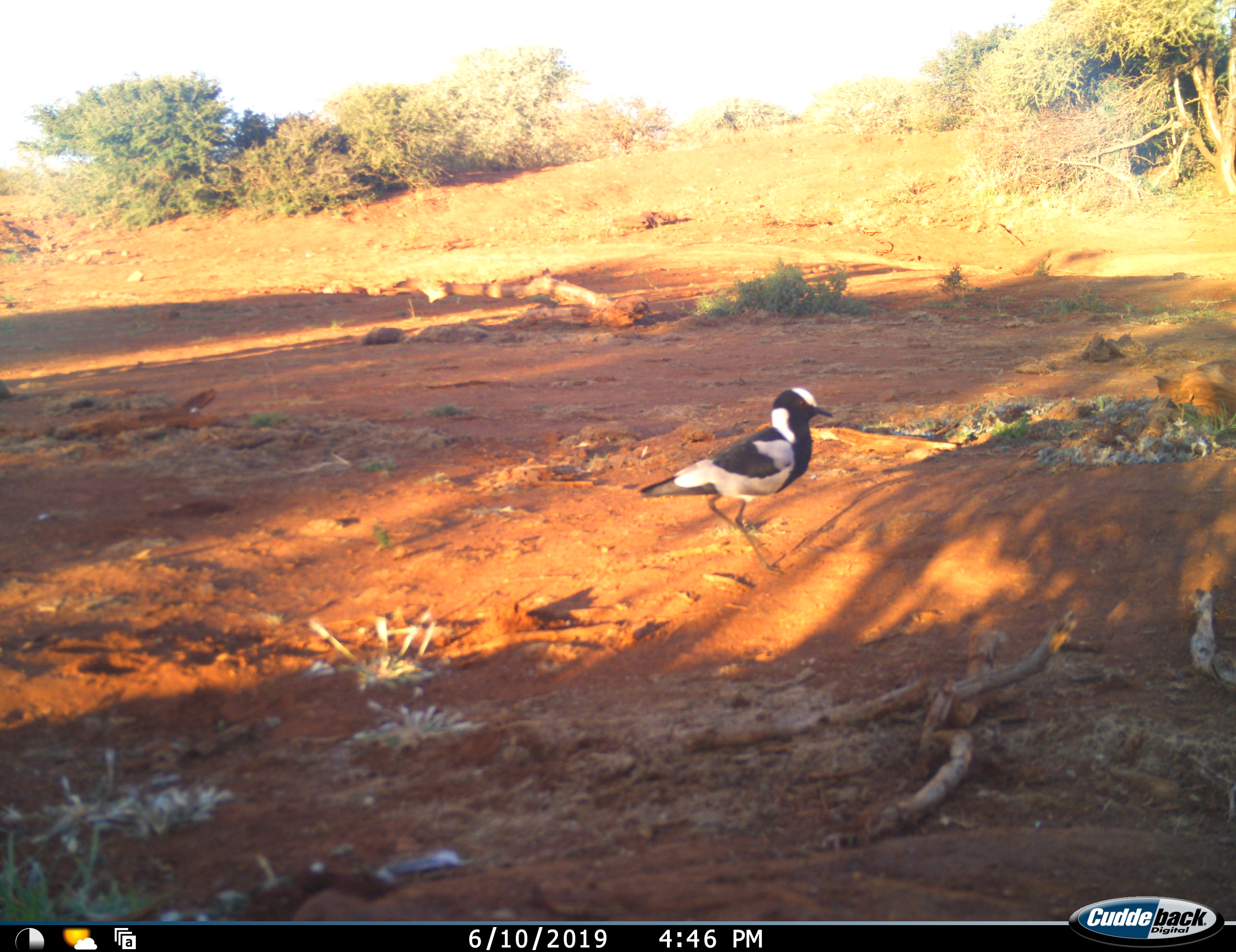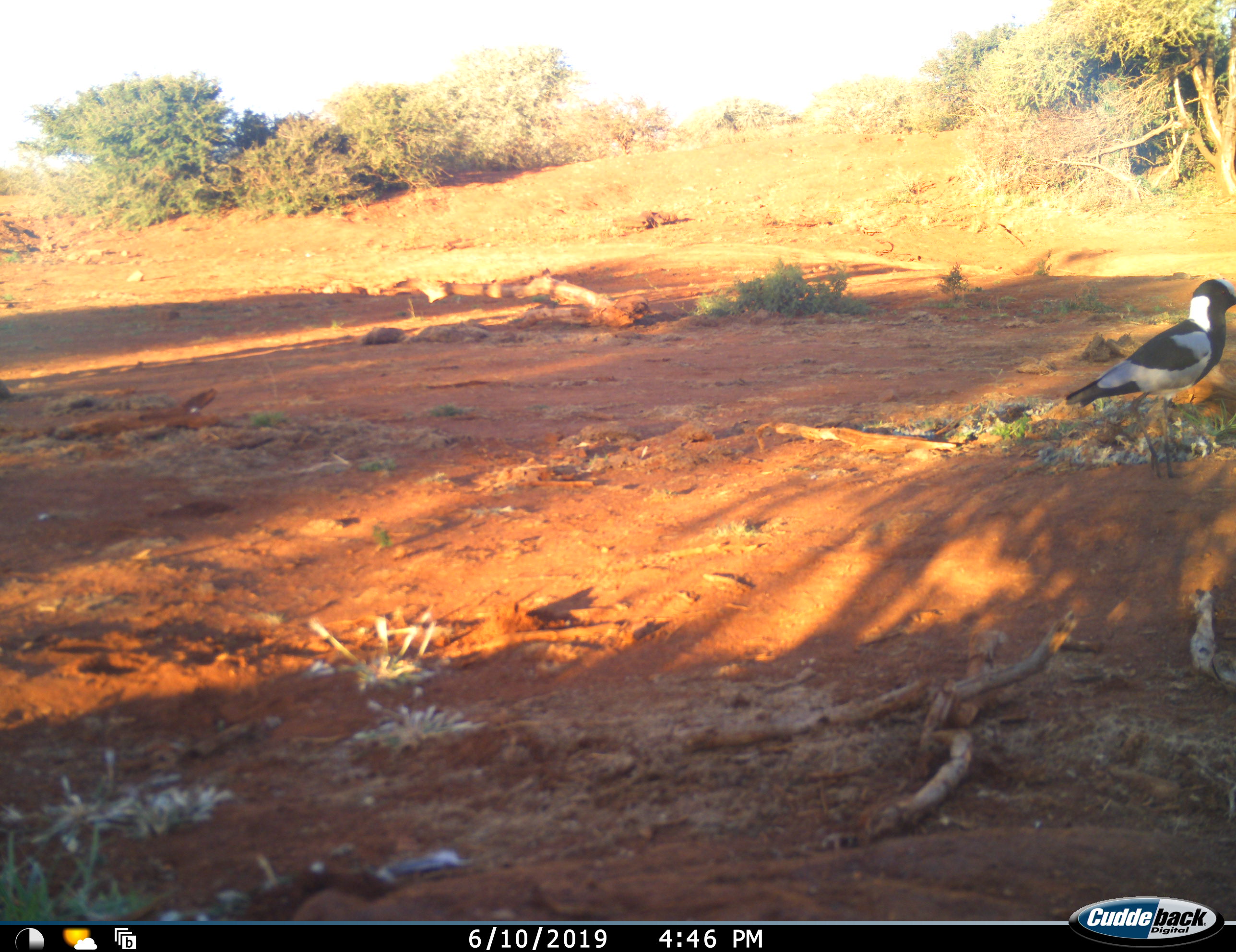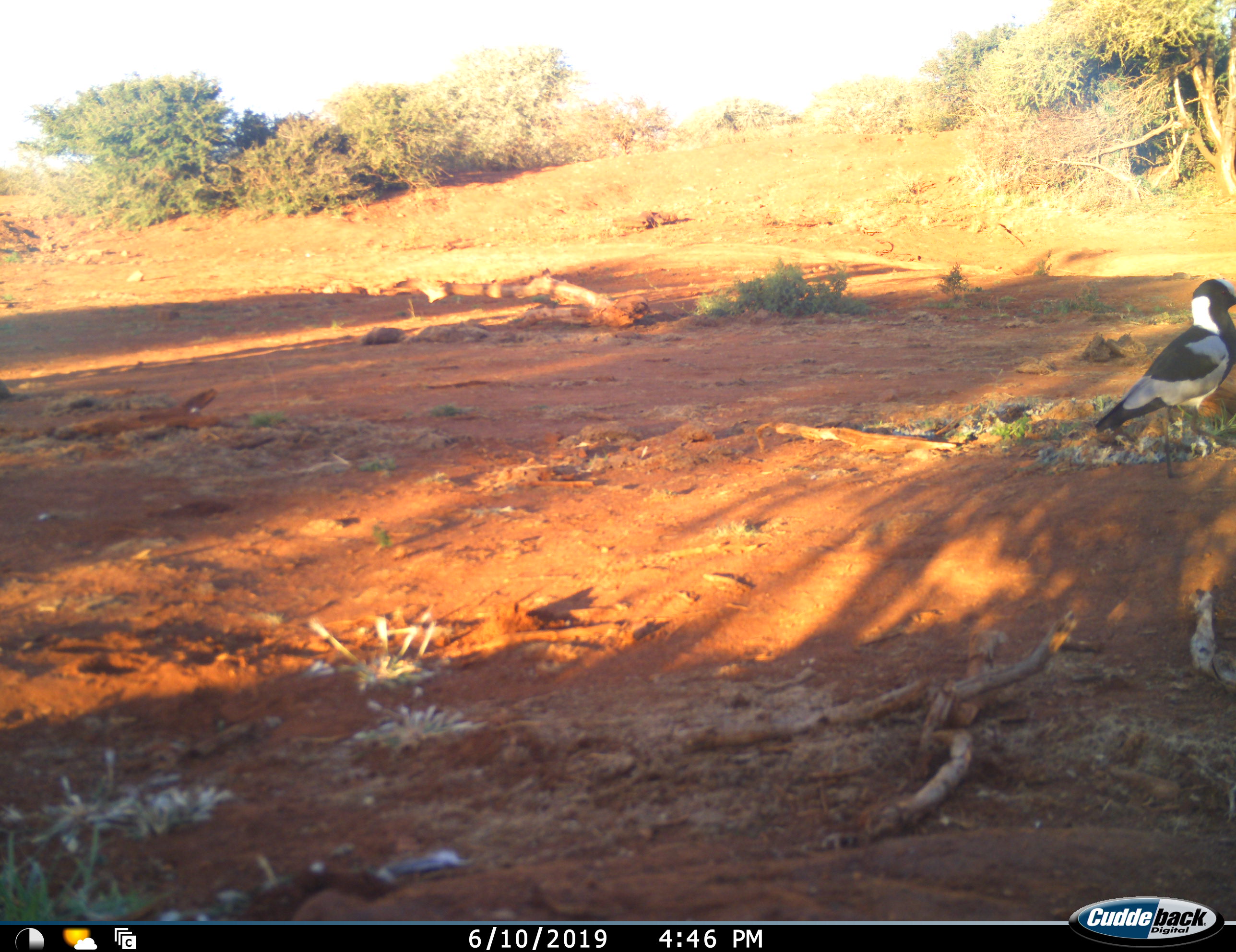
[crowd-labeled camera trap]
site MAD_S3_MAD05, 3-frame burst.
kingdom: Animalia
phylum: Chordata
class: Aves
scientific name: Aves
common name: bird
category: birdother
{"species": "birdother (bird) (Aves)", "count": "1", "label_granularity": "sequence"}